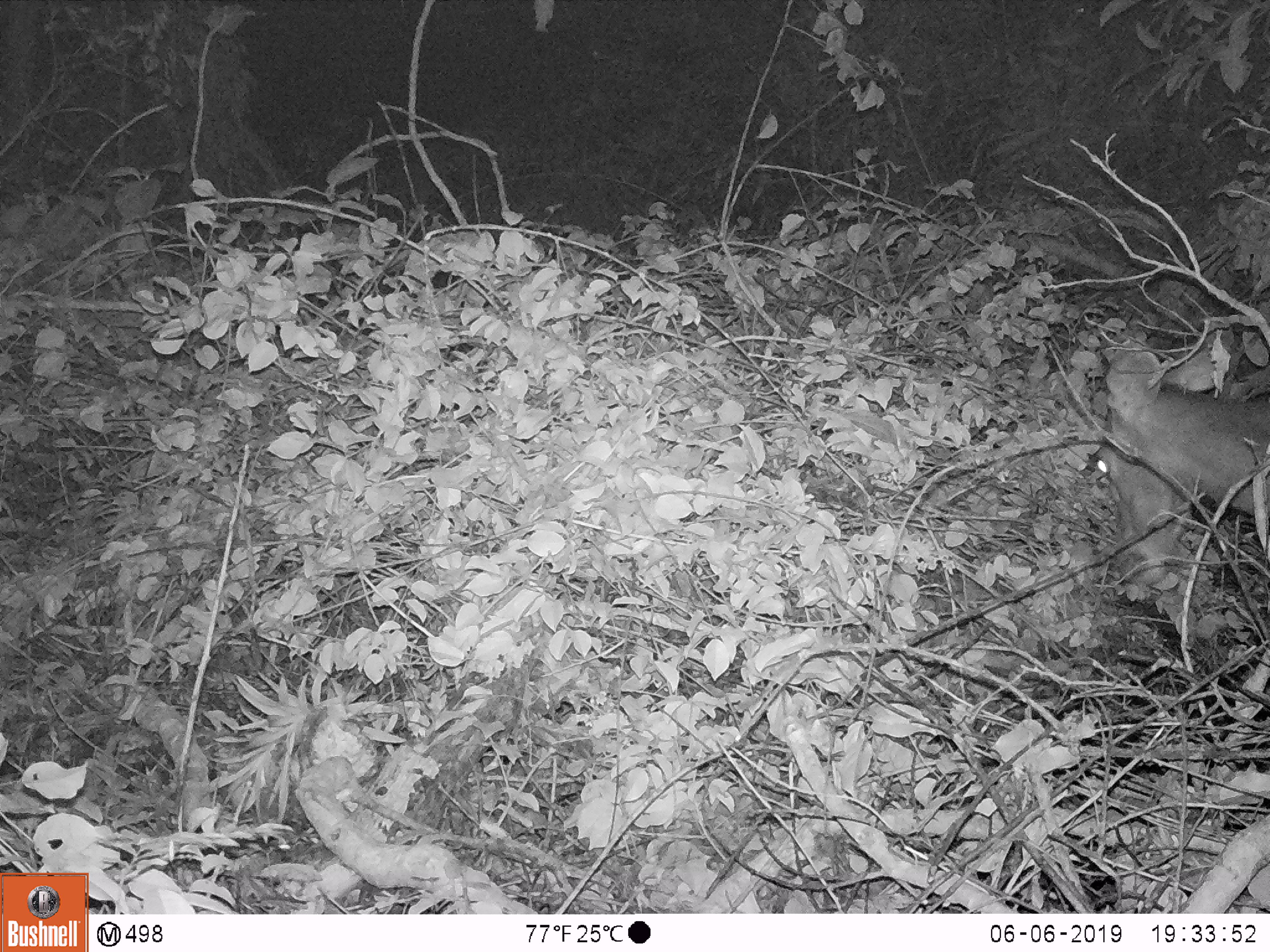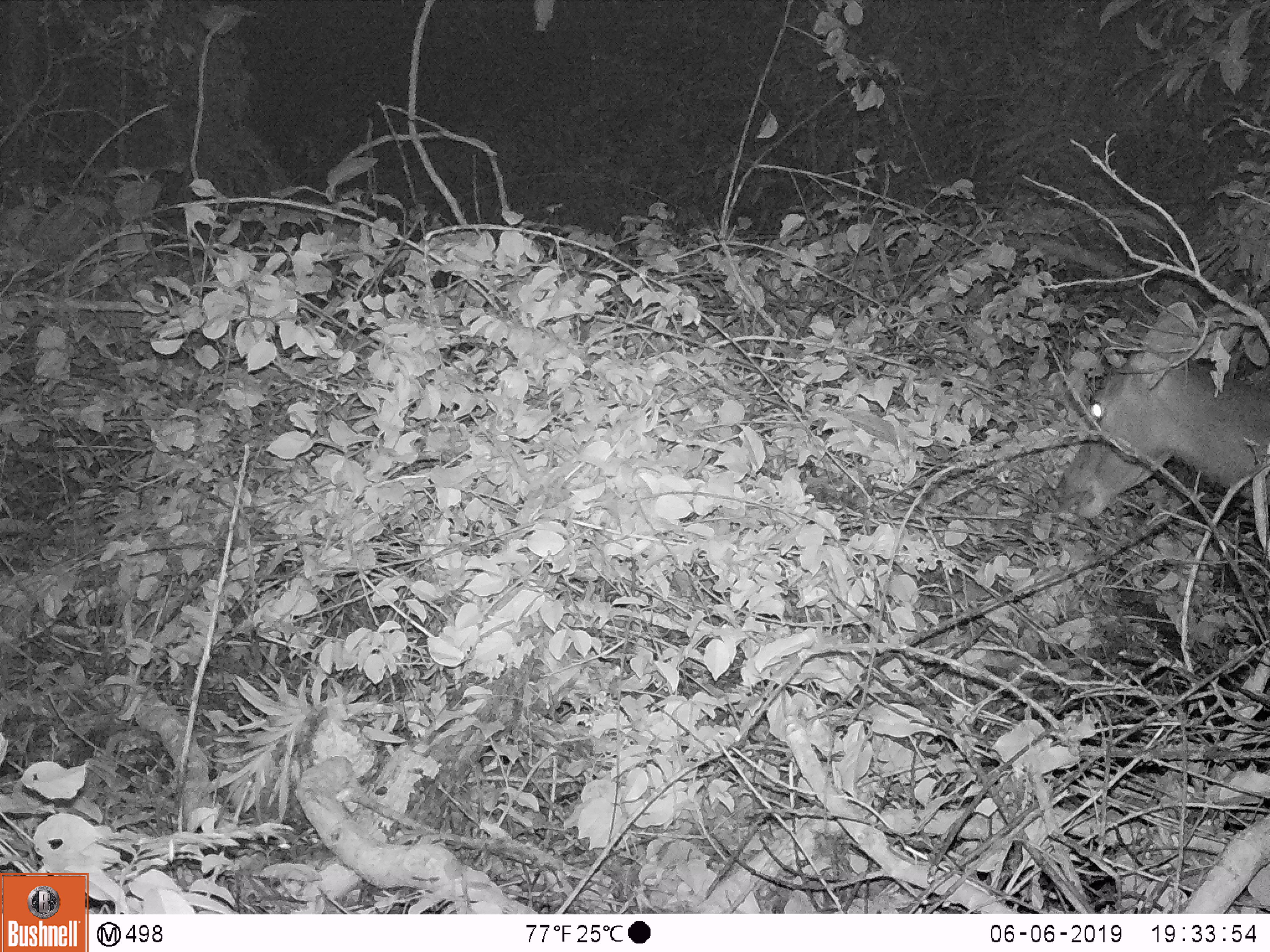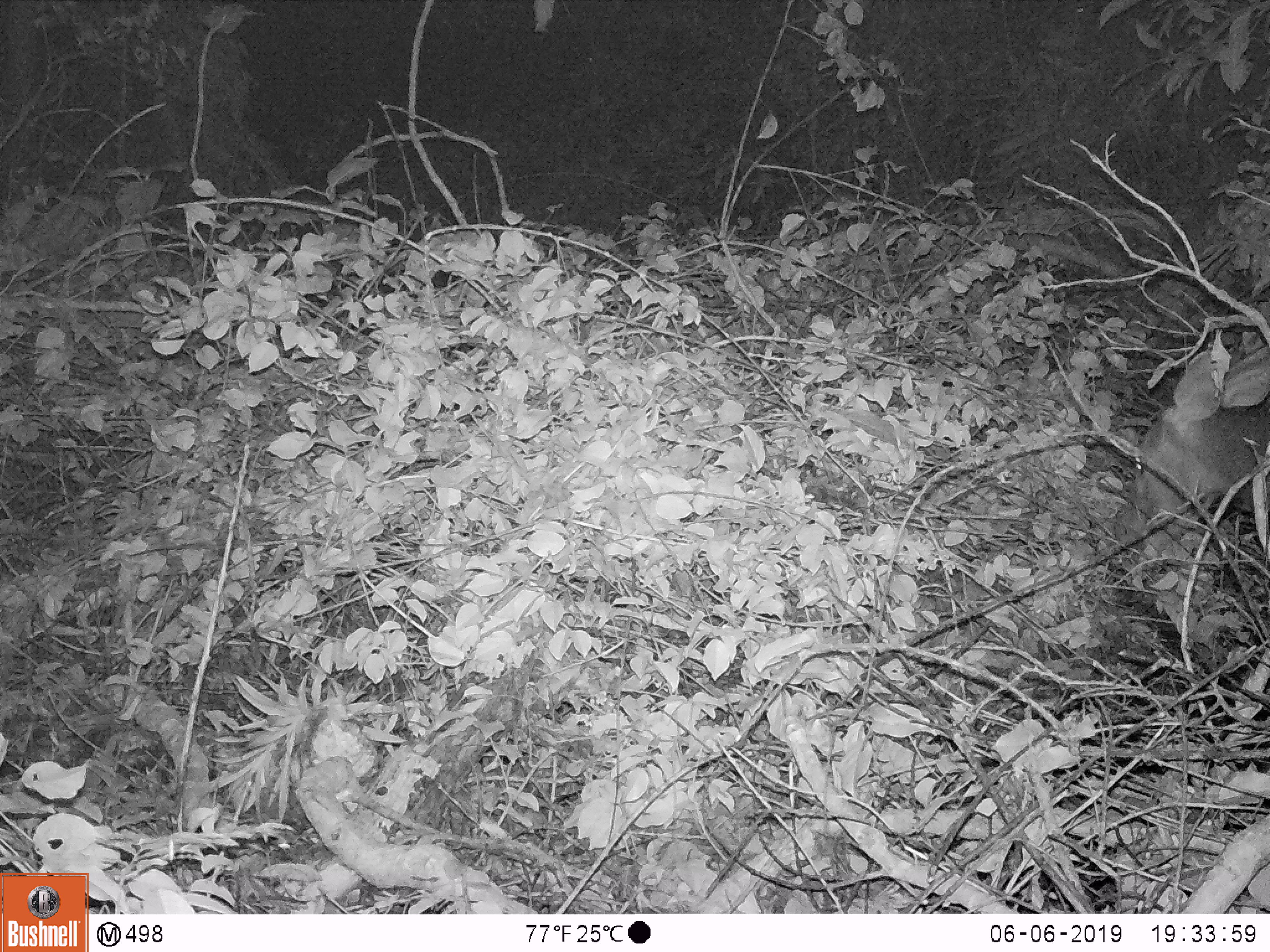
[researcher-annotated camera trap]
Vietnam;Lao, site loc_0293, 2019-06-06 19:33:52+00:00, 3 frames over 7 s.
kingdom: Animalia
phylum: Chordata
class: Mammalia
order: Artiodactyla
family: Cervidae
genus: Rusa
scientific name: Rusa unicolor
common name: sambar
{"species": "sambar (Rusa unicolor)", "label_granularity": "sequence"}